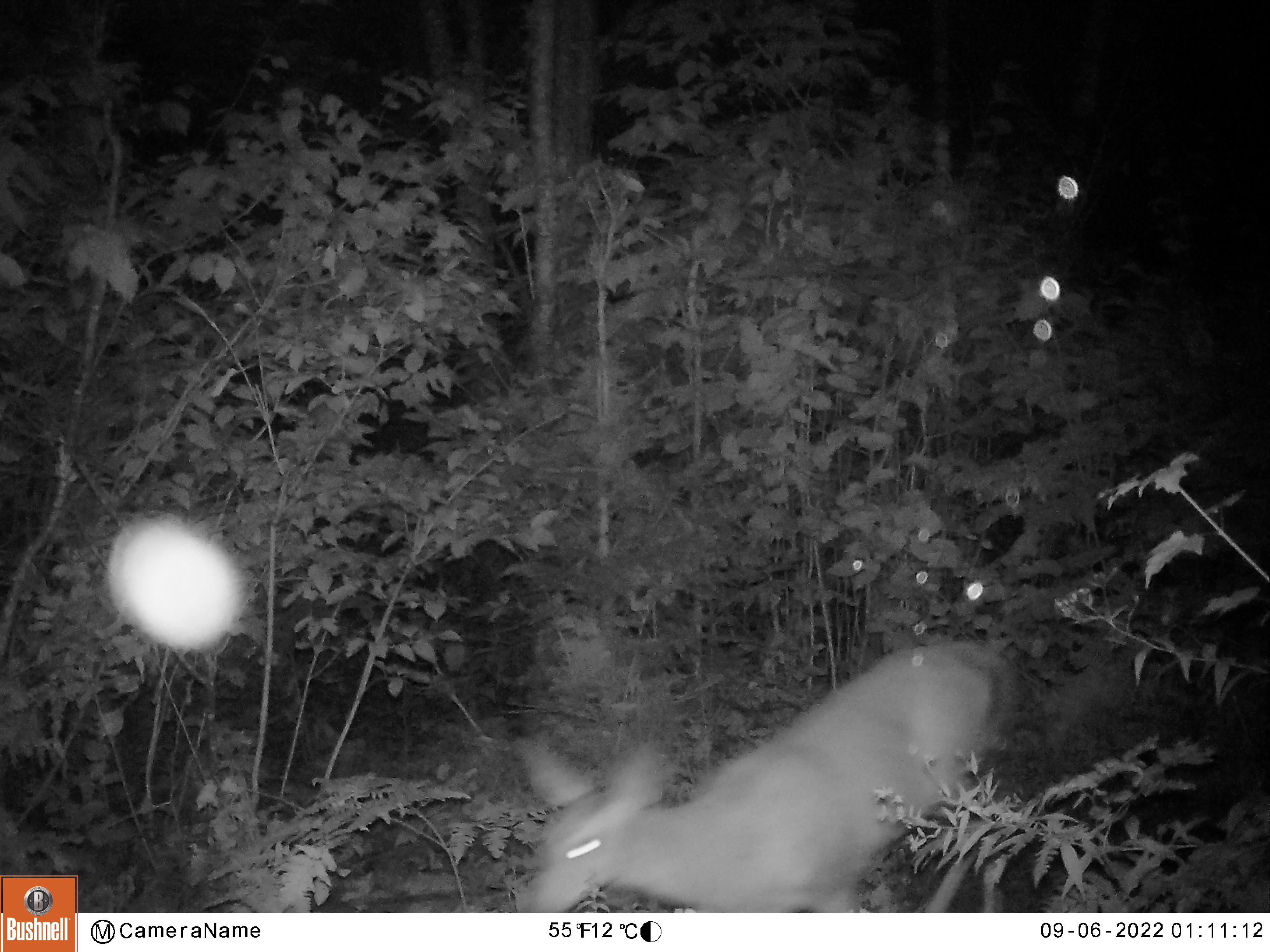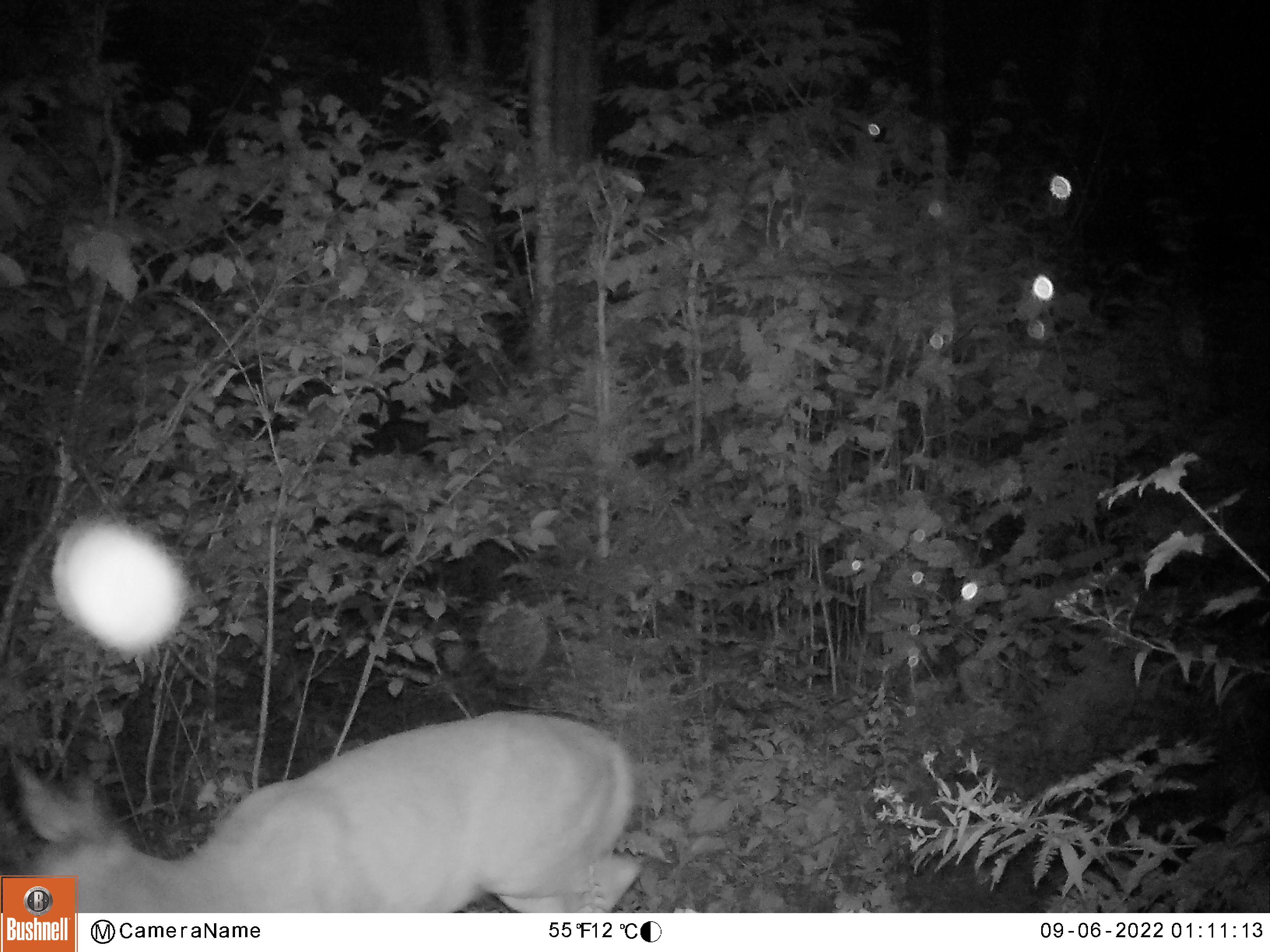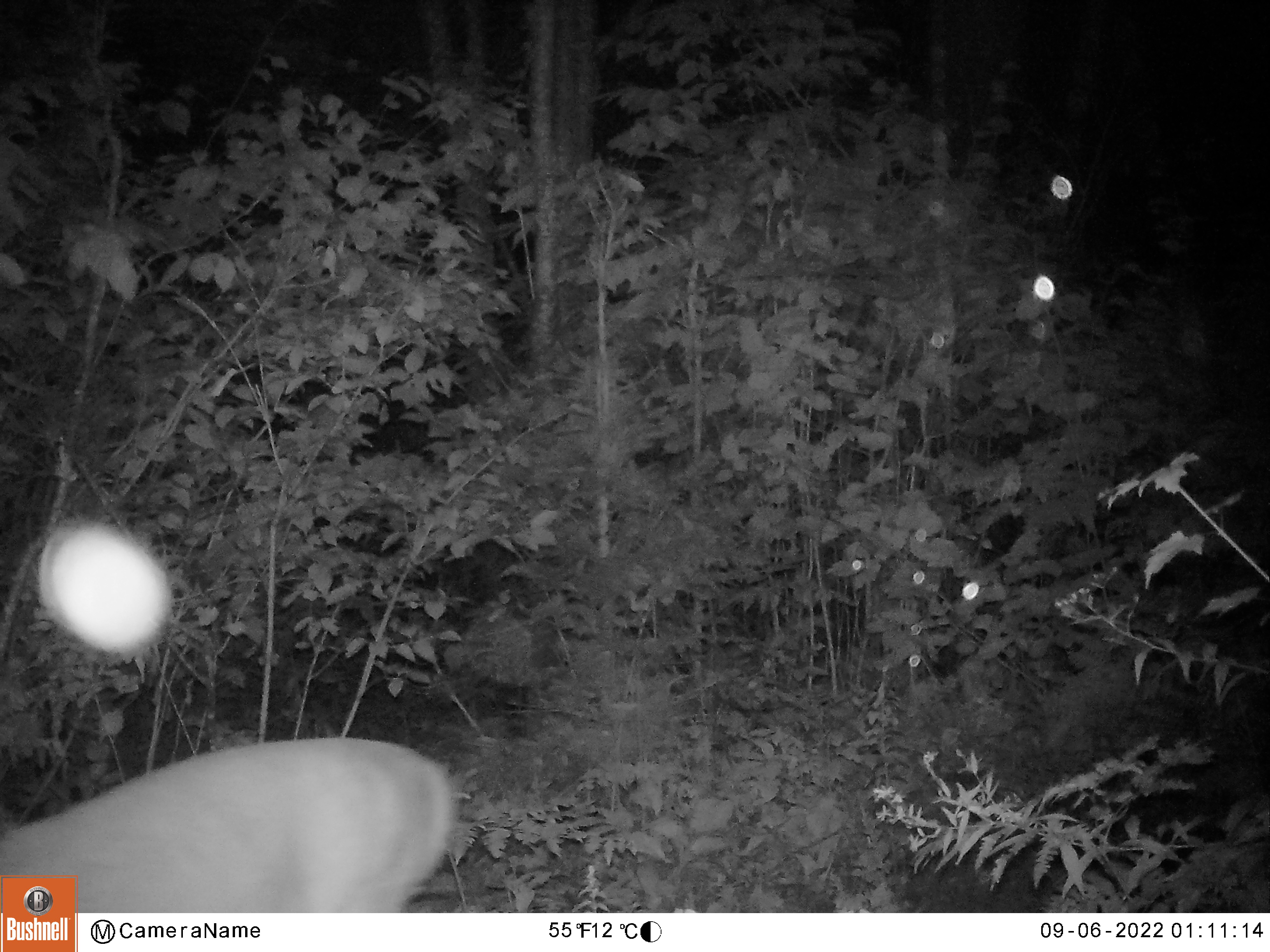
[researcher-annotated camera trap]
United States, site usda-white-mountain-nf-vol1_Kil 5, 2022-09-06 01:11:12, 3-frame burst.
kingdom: Animalia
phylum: Chordata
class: Mammalia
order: Artiodactyla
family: Cervidae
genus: Odocoileus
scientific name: Odocoileus virginianus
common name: white-tailed deer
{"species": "white-tailed deer (Odocoileus virginianus)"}